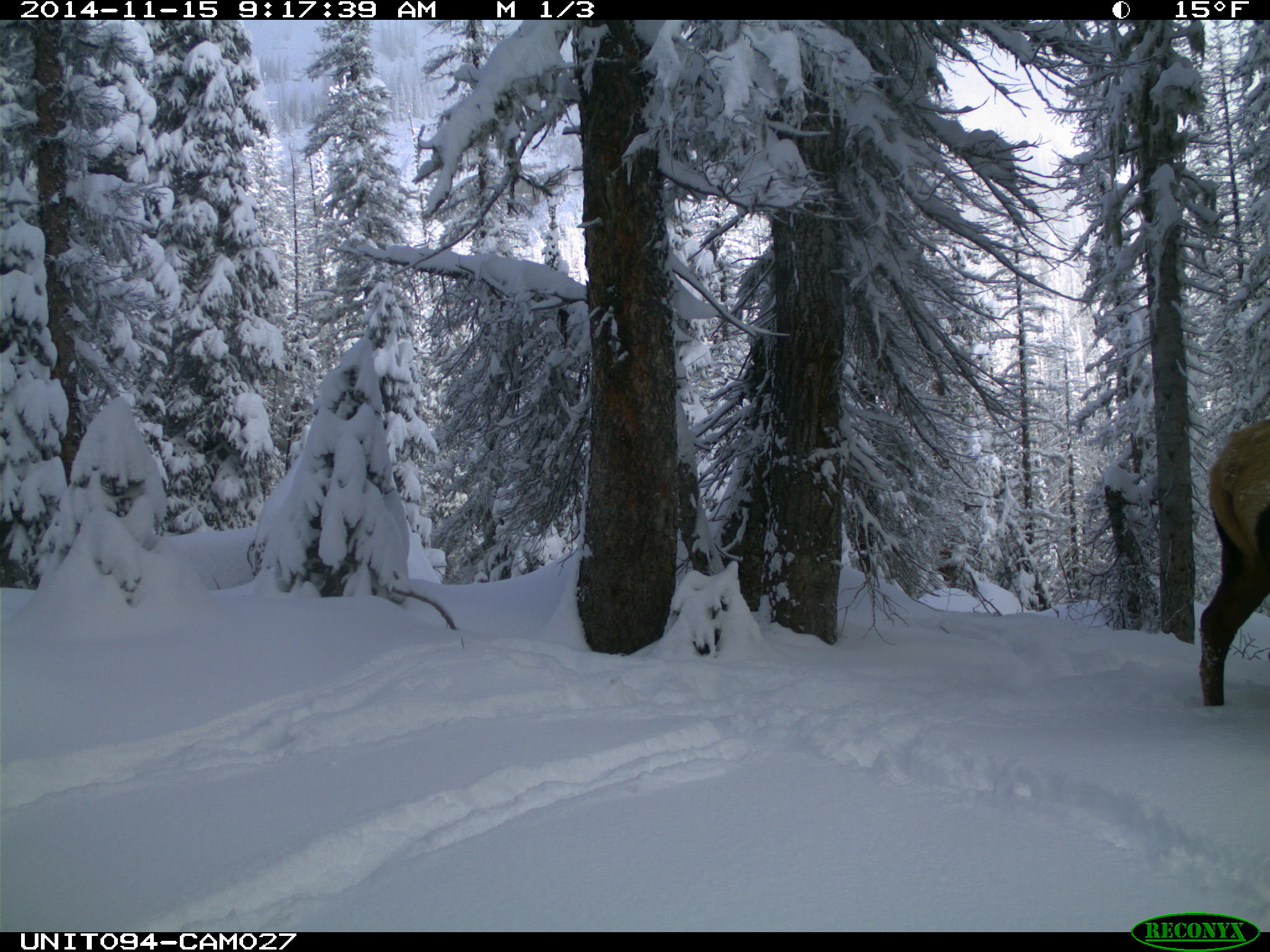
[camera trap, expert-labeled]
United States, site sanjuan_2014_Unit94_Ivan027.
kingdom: Animalia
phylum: Chordata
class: Mammalia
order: Artiodactyla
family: Cervidae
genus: Cervus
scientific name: Cervus elaphus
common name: red deer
Cervus elaphus (red deer).